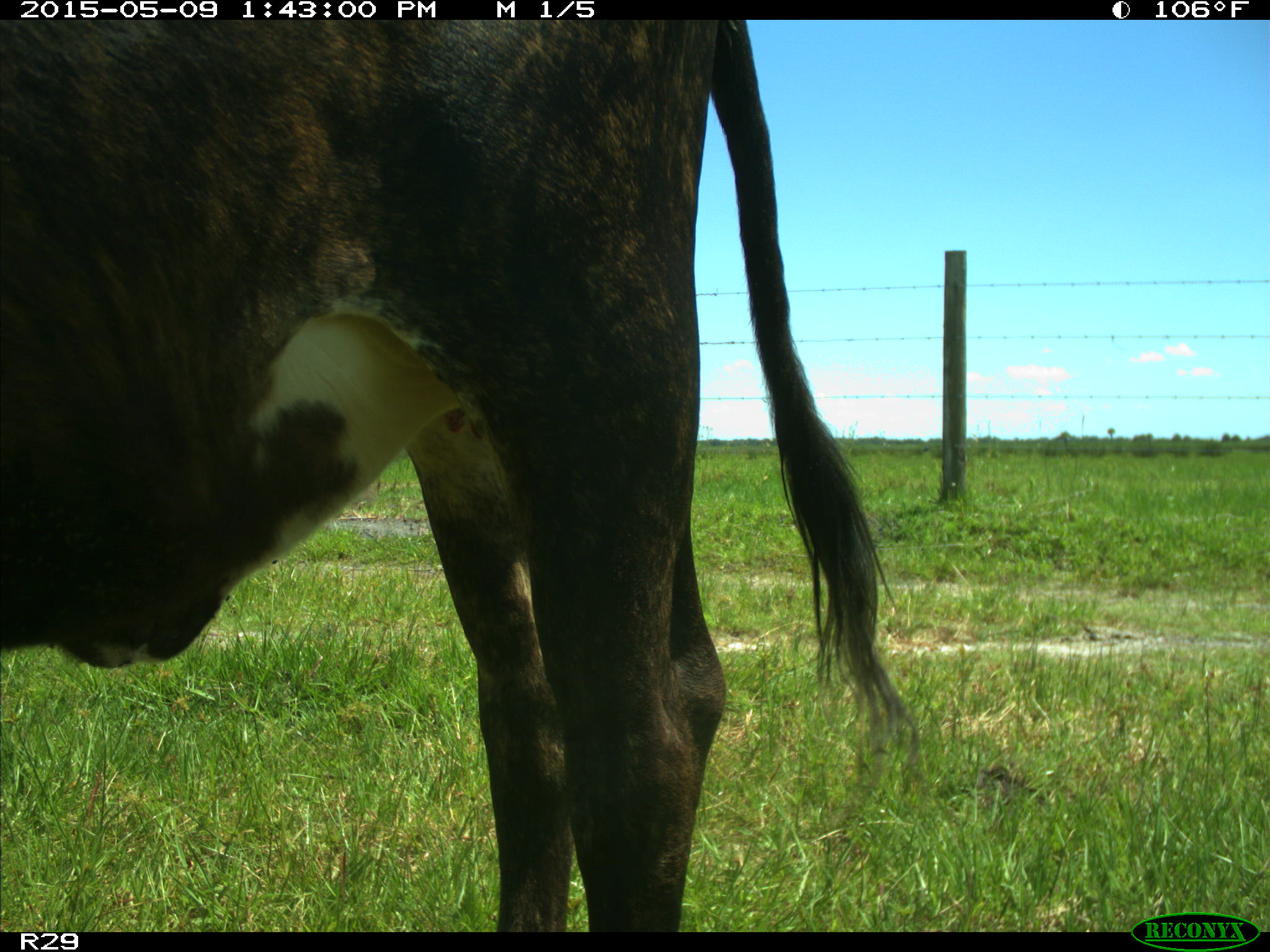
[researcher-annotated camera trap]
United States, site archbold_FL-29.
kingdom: Animalia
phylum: Chordata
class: Mammalia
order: Artiodactyla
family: Bovidae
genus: Bos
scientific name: Bos taurus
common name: domestic cow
Bos taurus (domestic cow).